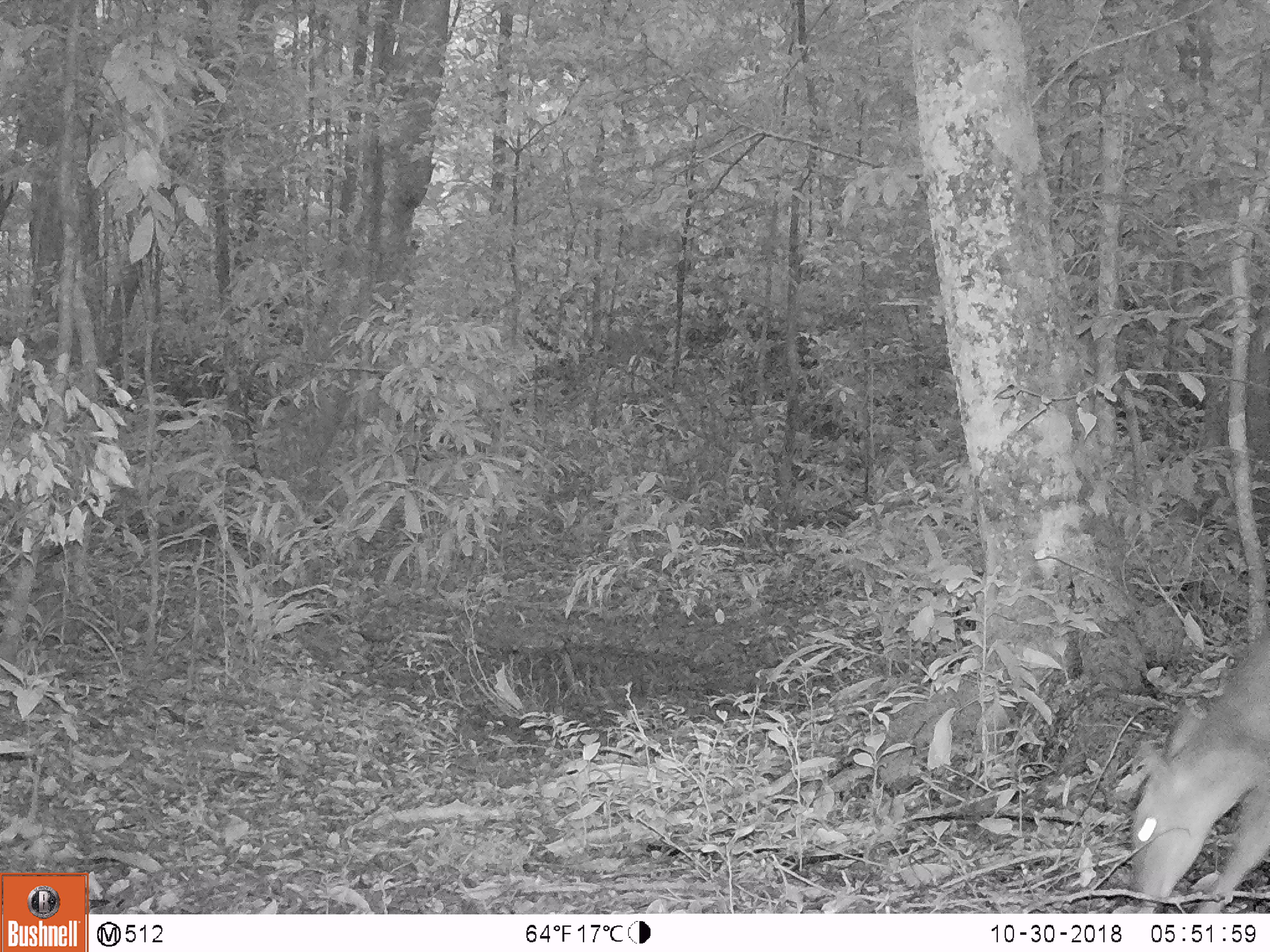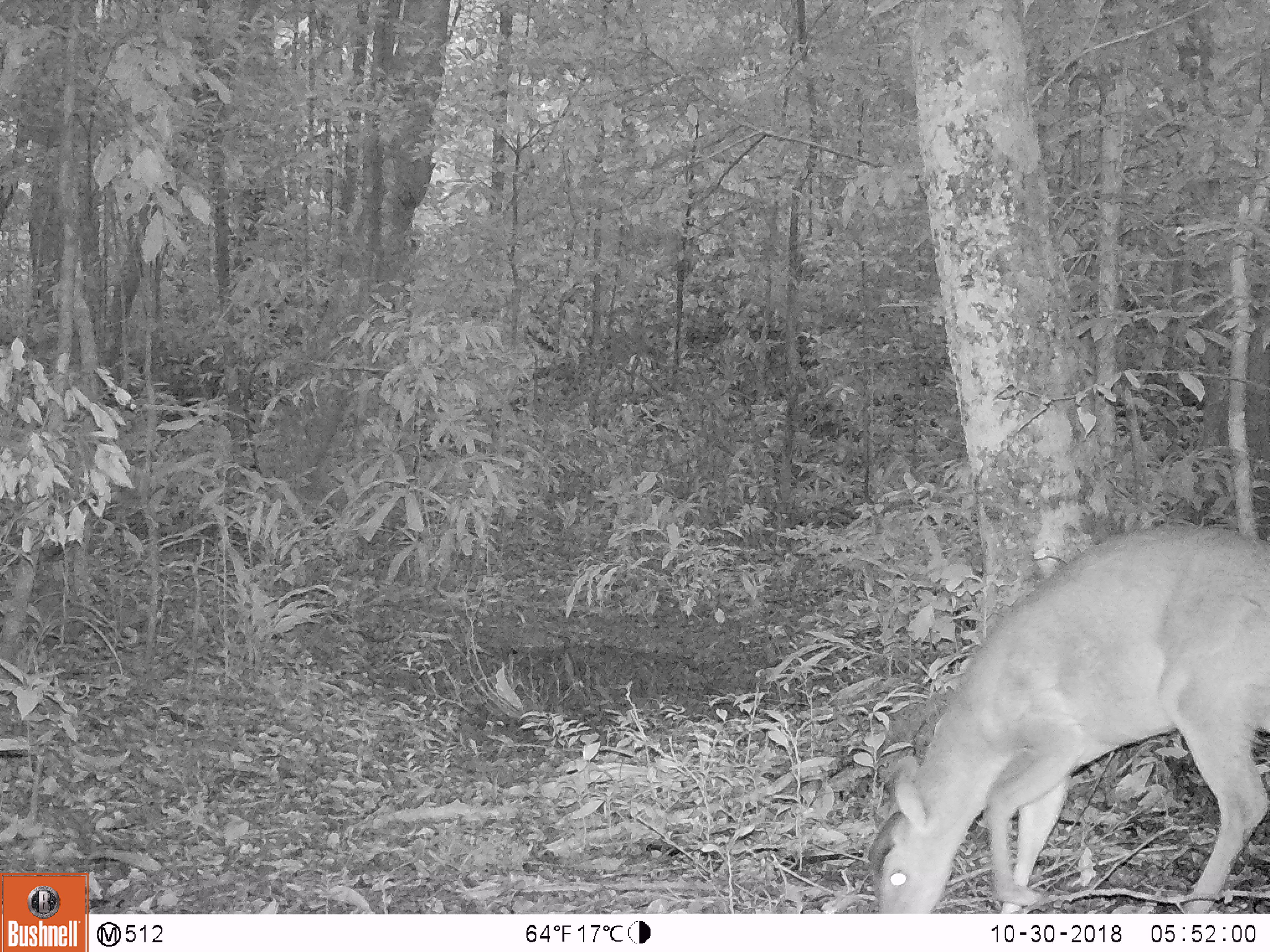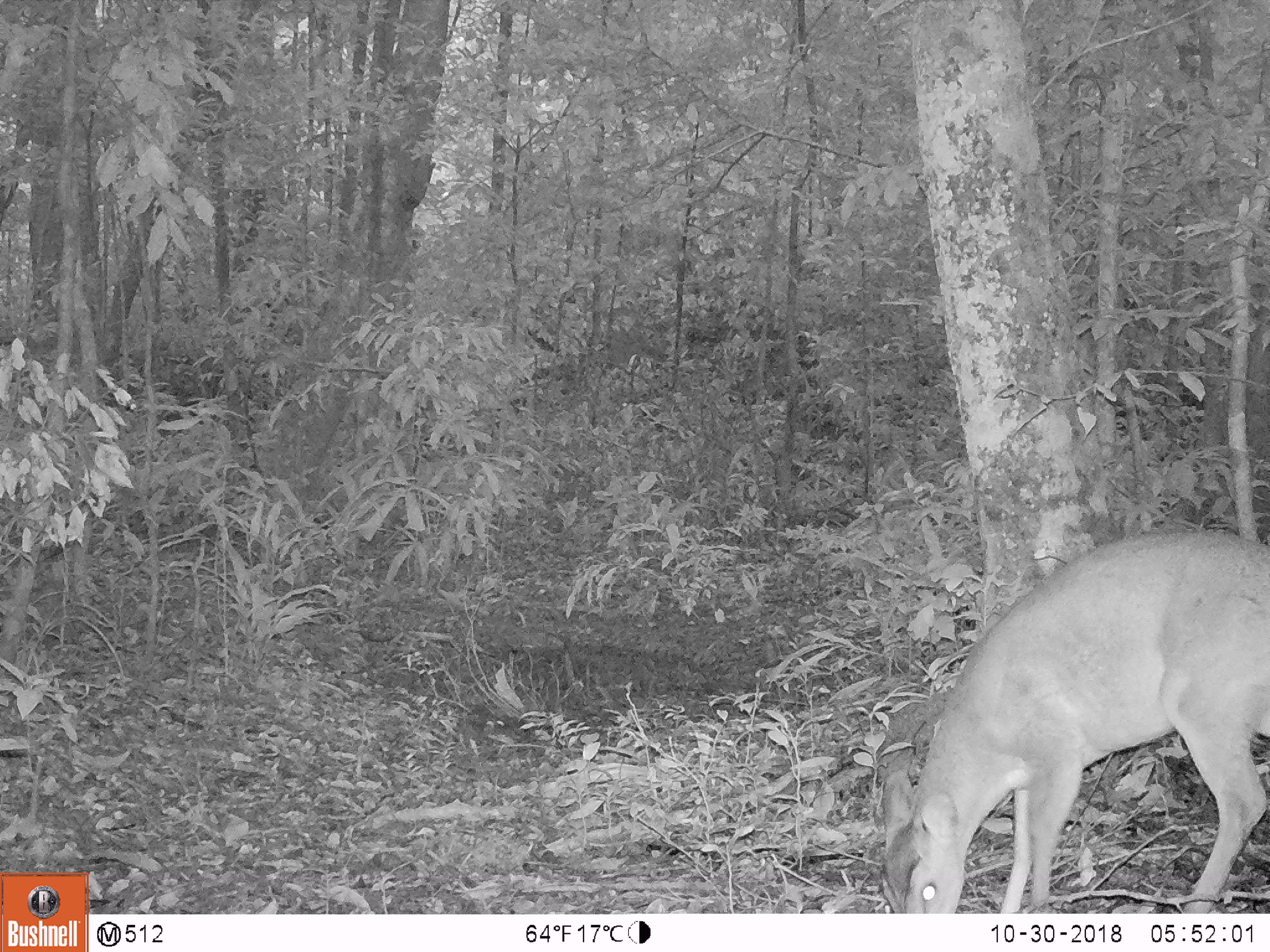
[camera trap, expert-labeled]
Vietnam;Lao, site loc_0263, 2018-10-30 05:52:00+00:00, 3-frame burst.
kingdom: Animalia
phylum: Chordata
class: Mammalia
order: Artiodactyla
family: Cervidae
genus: Muntiacus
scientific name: Muntiacus vuquangensis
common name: large-antlered muntjac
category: large antlered muntjac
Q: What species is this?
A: Large antlered muntjac (large-antlered muntjac) (Muntiacus vuquangensis).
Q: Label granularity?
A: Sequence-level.